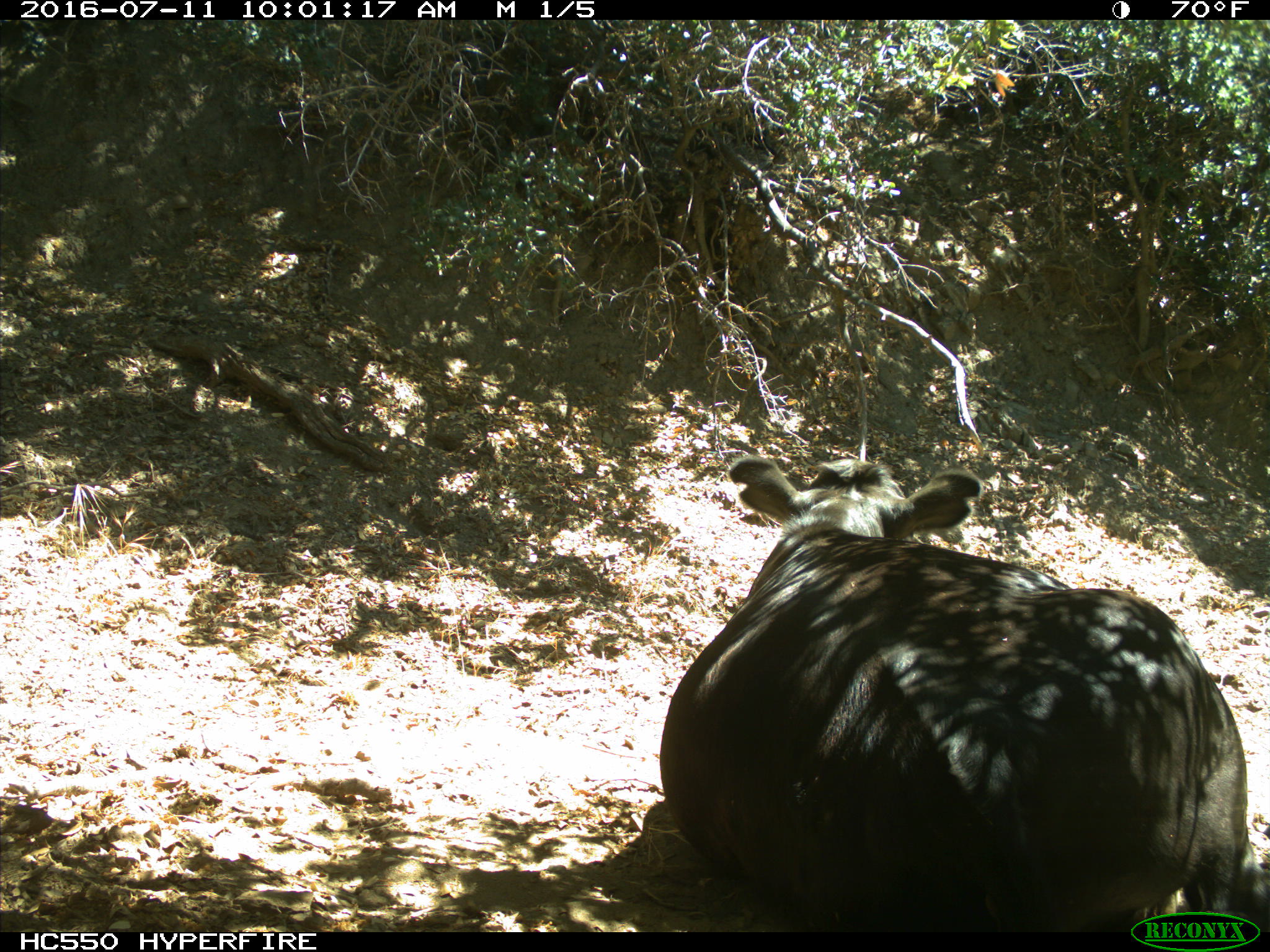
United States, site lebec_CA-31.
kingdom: Animalia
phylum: Chordata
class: Mammalia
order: Artiodactyla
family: Bovidae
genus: Bos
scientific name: Bos taurus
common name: domestic cow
Bos taurus (domestic cow).